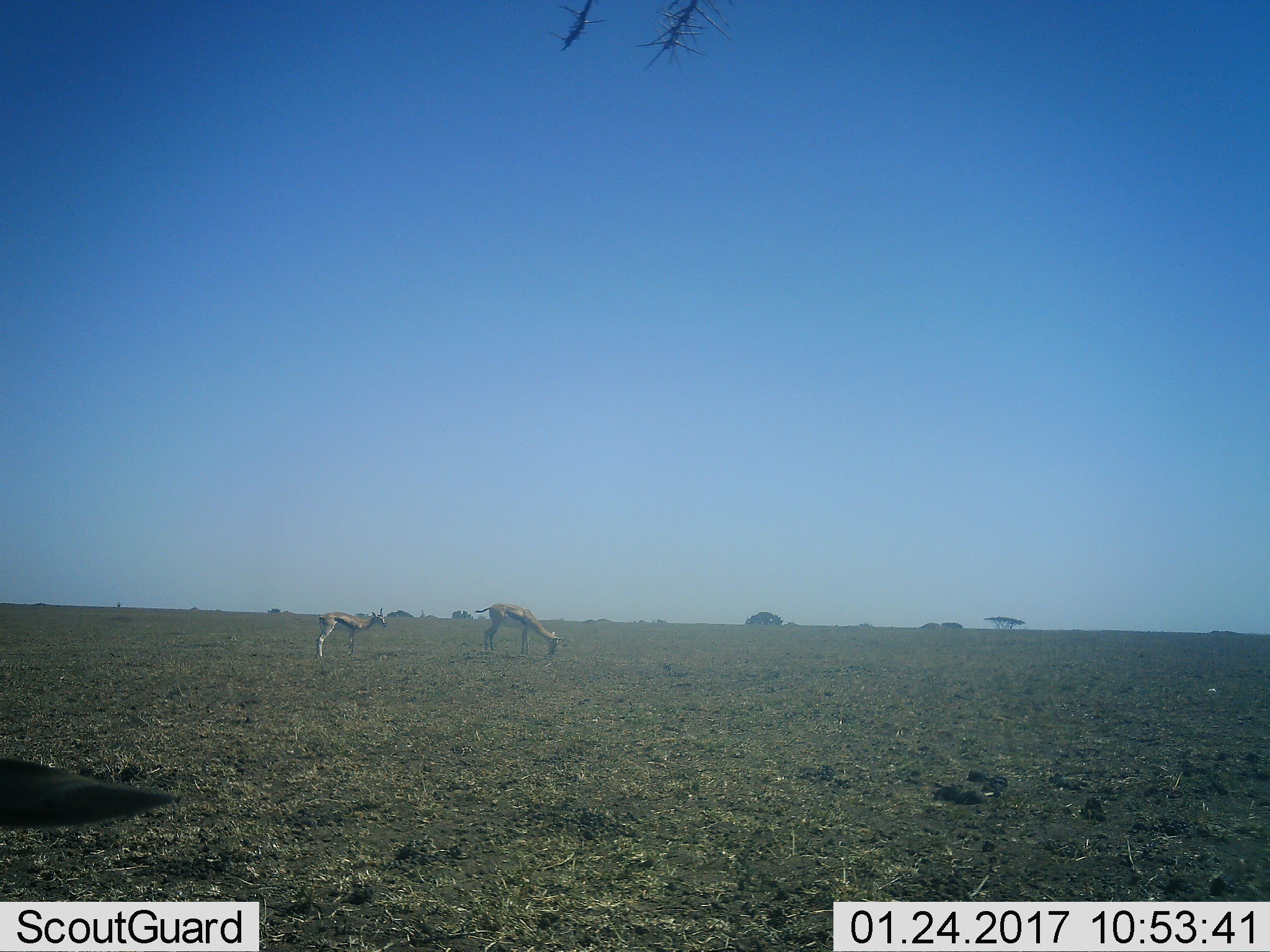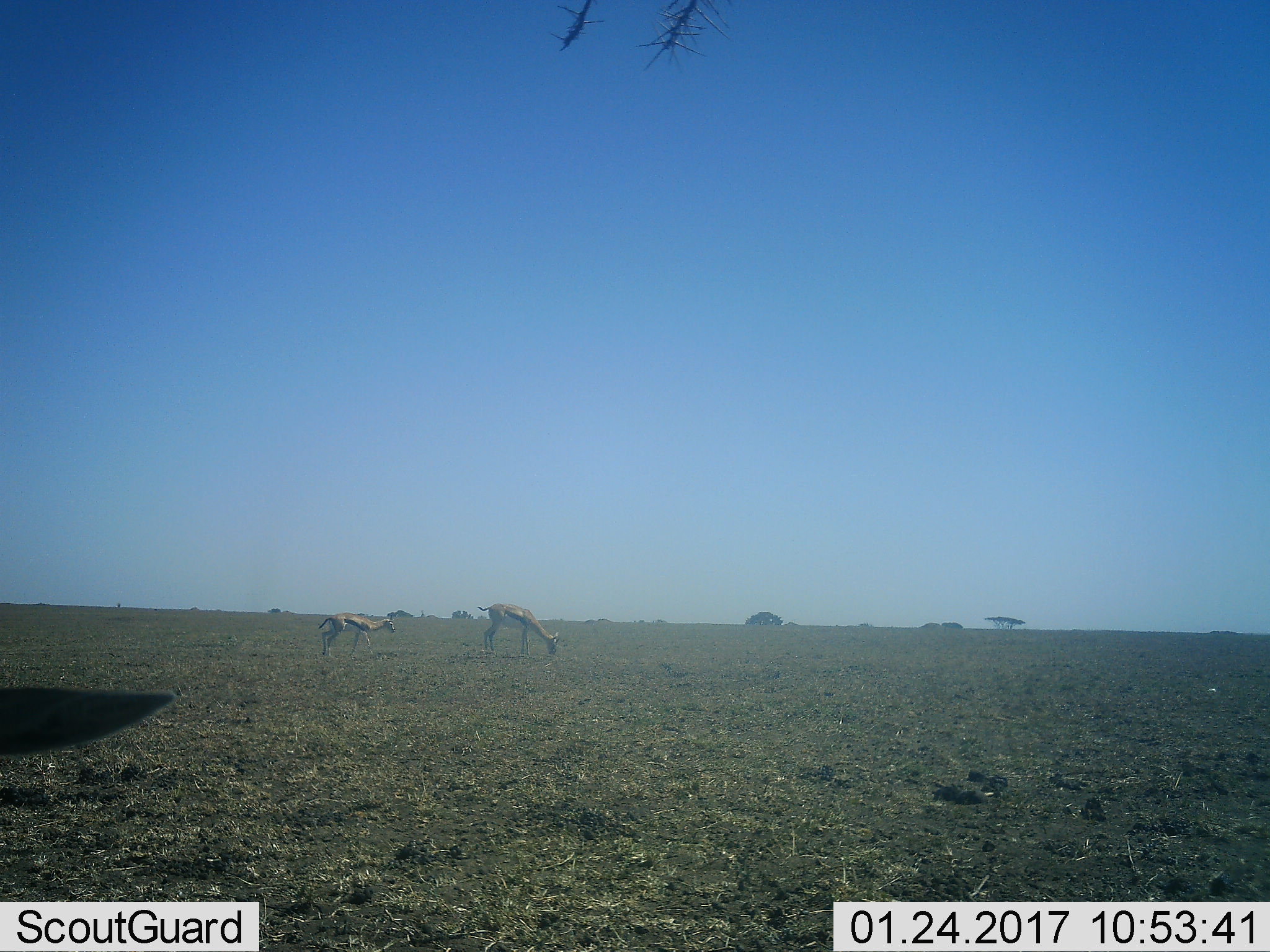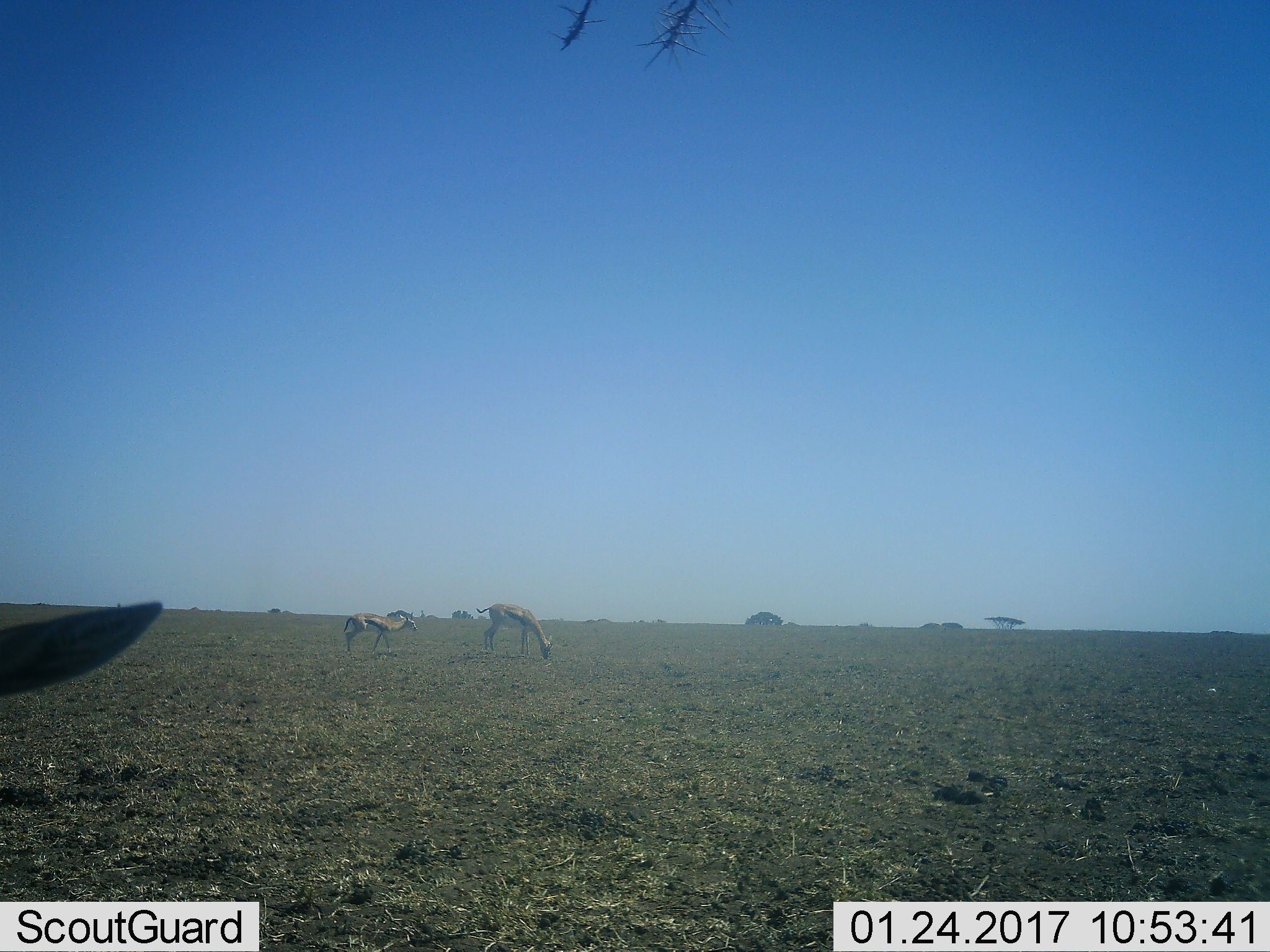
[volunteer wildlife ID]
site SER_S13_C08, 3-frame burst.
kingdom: Animalia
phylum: Chordata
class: Mammalia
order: Artiodactyla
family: Bovidae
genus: Eudorcas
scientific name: Eudorcas thomsonii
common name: thomson's gazelle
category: gazellethomsons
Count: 3.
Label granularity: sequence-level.